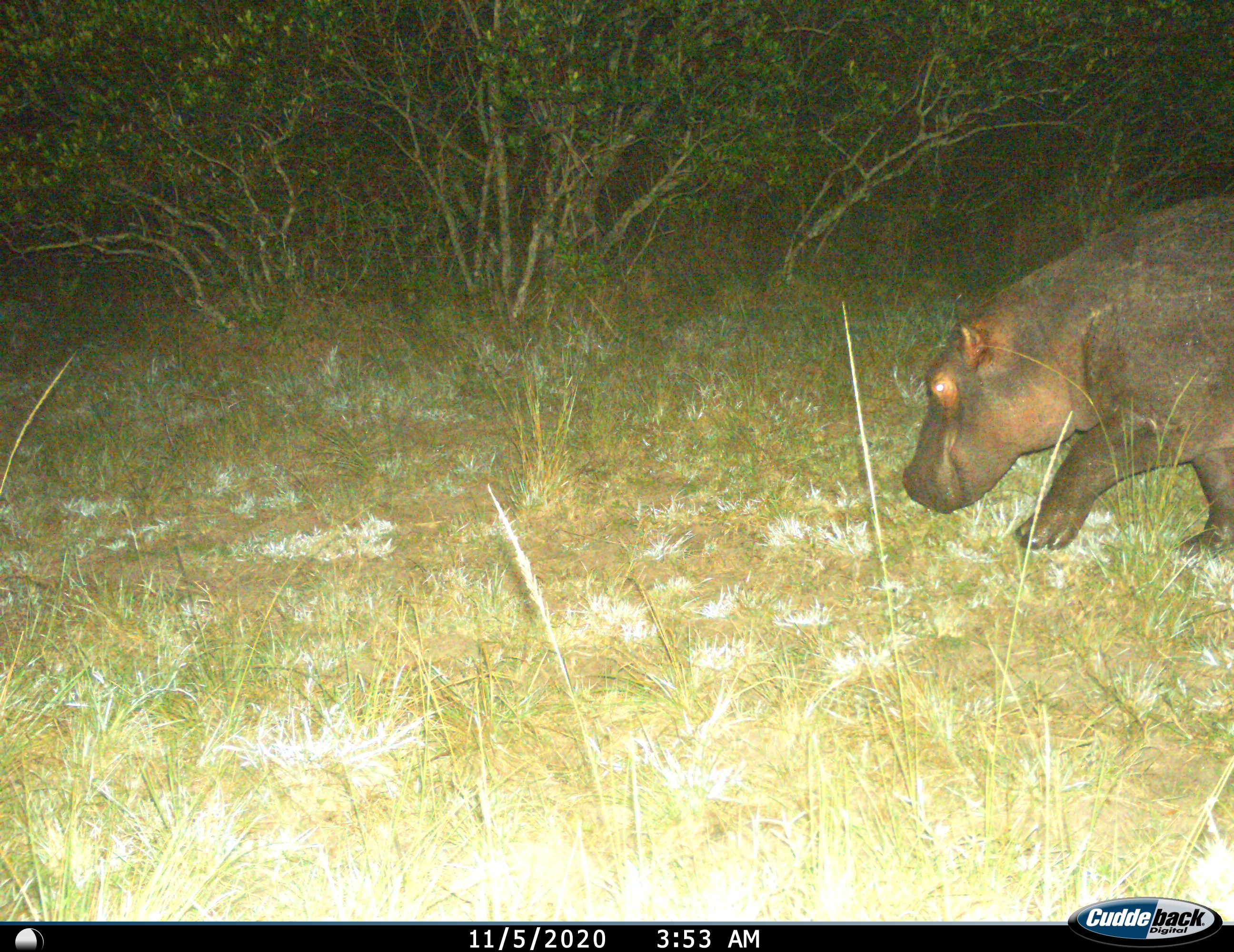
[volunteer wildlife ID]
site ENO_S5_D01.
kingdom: Animalia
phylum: Chordata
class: Mammalia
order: Artiodactyla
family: Hippopotamidae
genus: Hippopotamus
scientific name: Hippopotamus amphibius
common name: hippopotamus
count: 1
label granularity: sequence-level